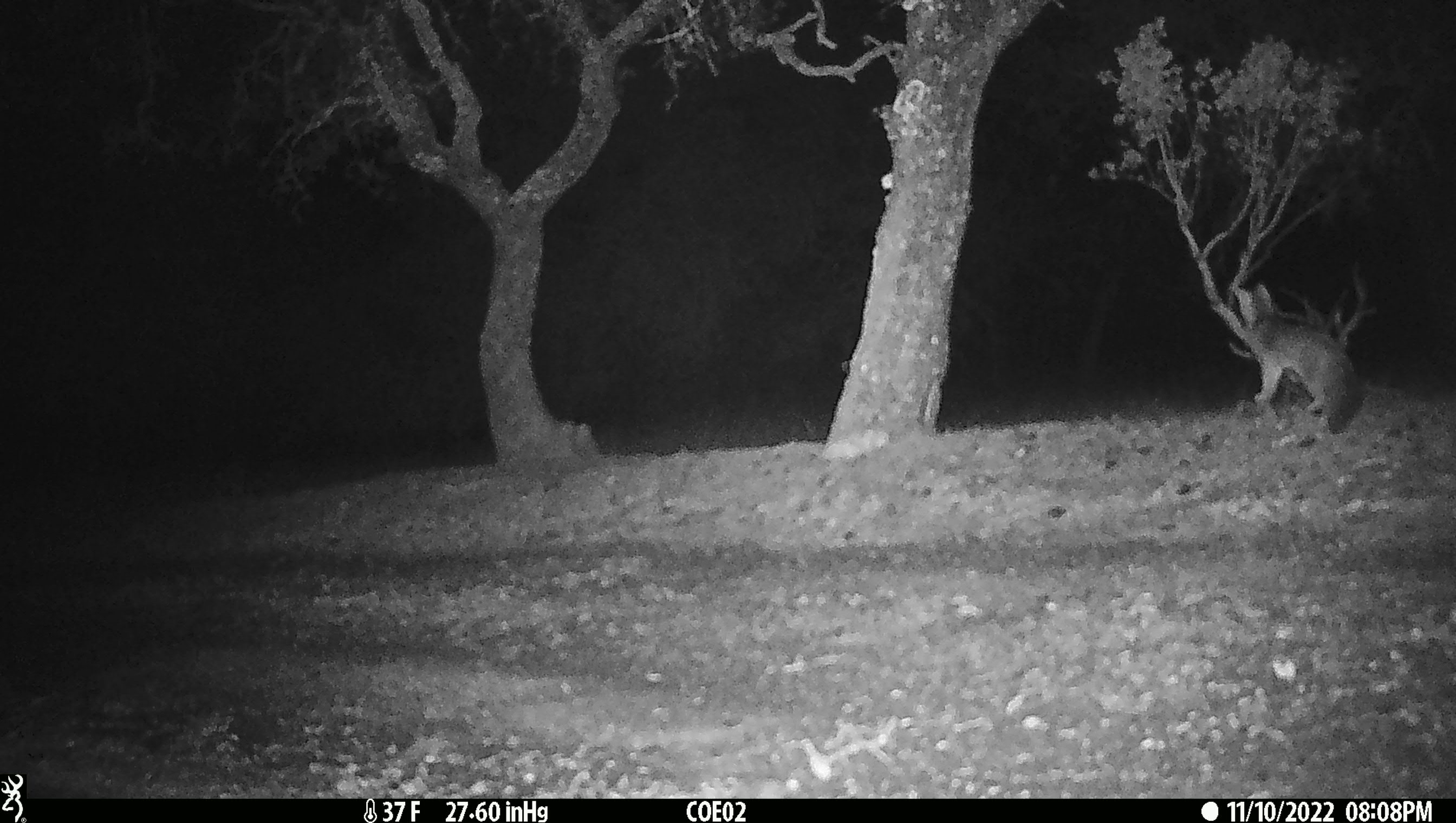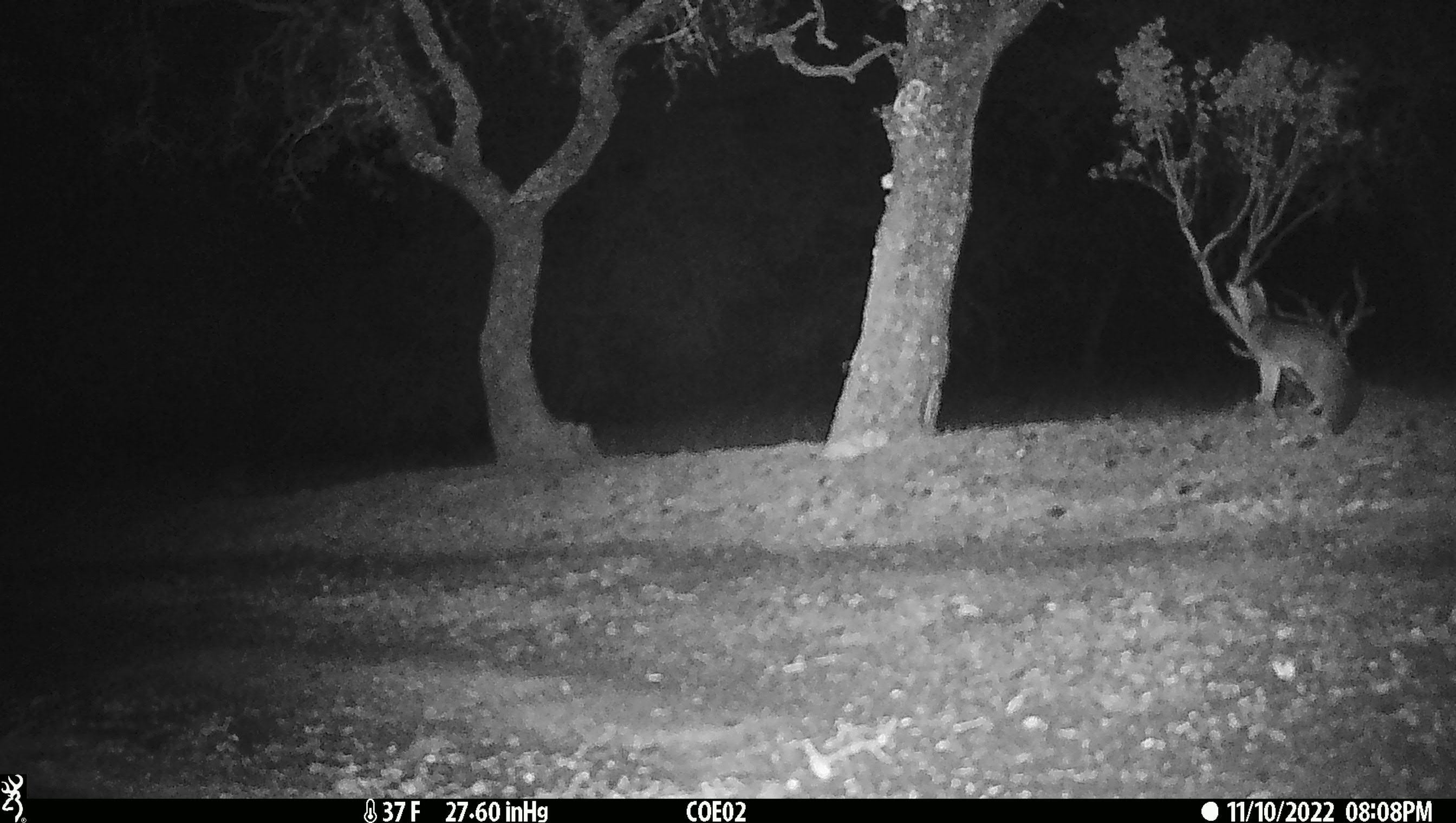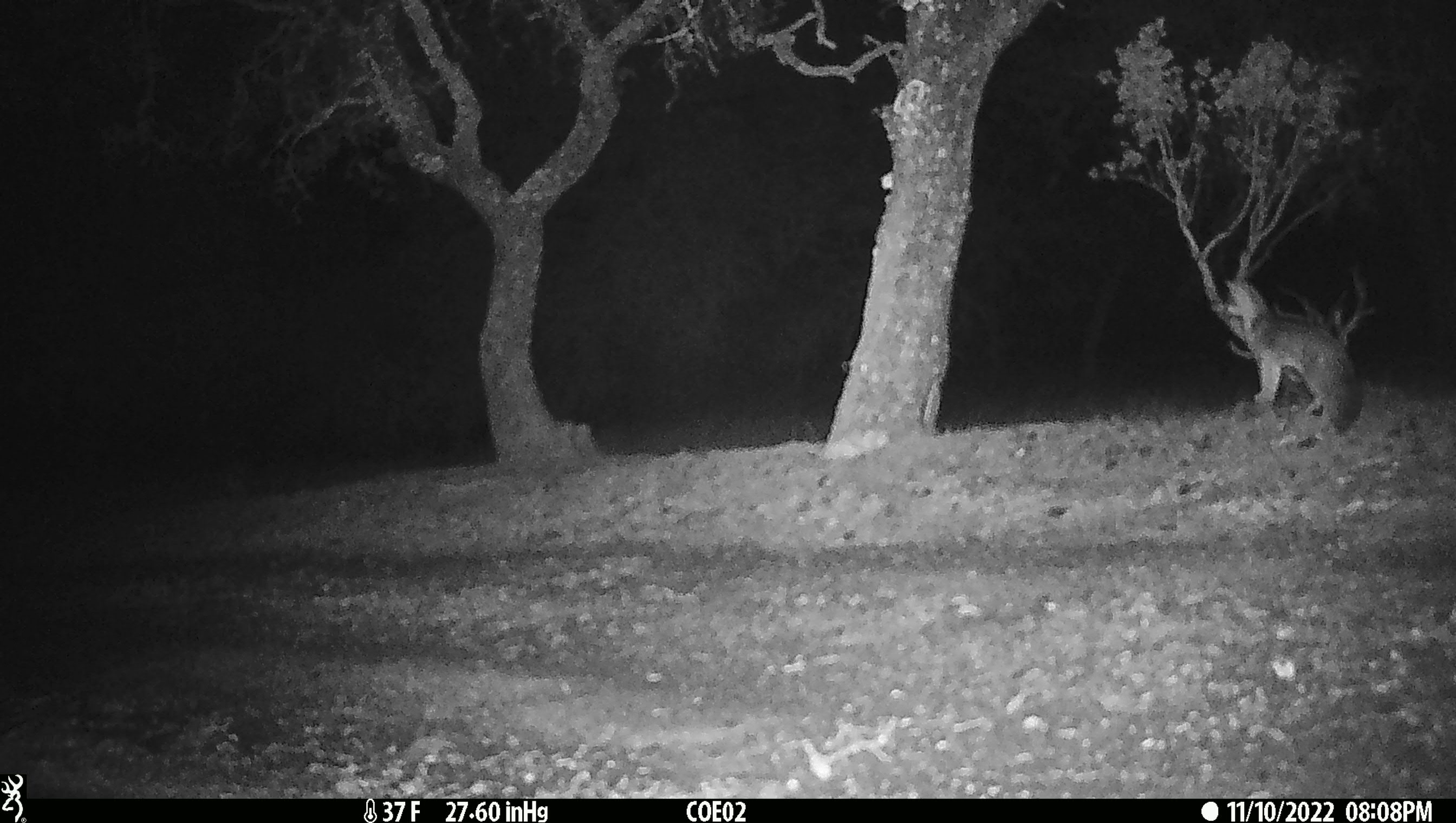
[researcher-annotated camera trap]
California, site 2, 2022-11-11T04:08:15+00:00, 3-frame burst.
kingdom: Animalia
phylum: Chordata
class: Mammalia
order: Carnivora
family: Canidae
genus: Urocyon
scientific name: Urocyon cinereoargenteus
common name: gray fox